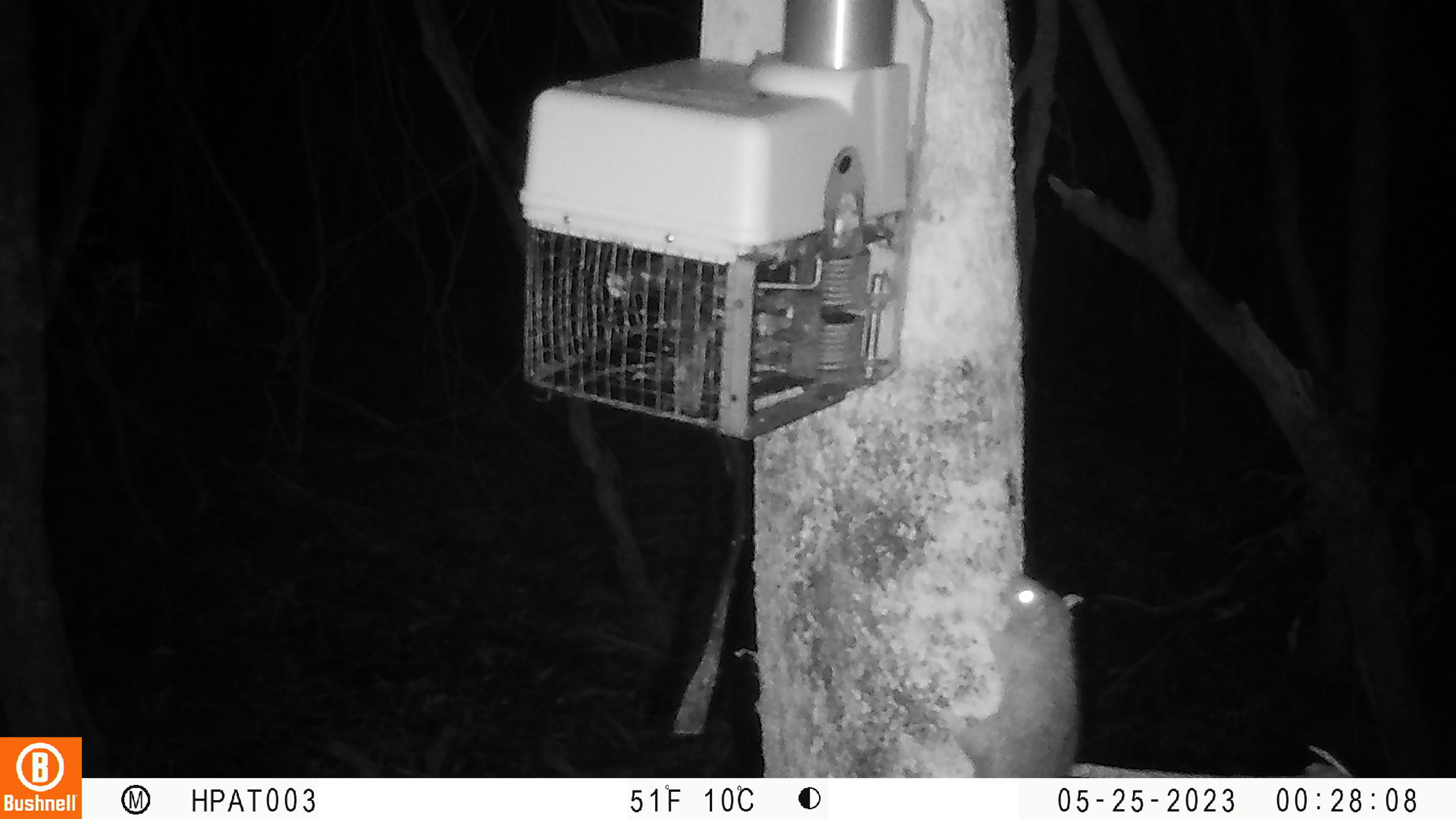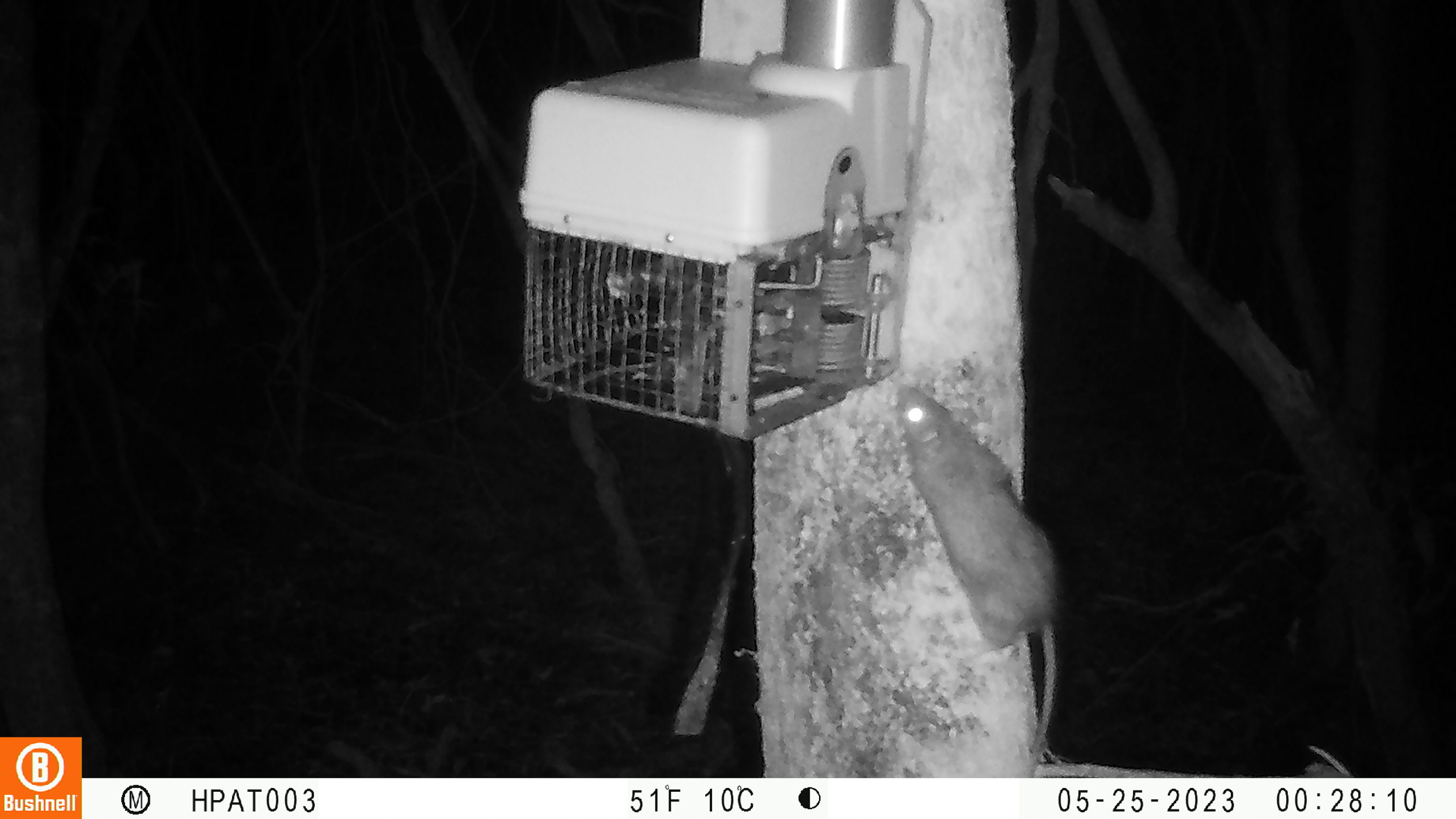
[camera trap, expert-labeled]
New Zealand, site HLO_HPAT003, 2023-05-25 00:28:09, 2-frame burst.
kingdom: Animalia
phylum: Chordata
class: Mammalia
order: Rodentia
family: Muridae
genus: Rattus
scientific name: Rattus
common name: rat